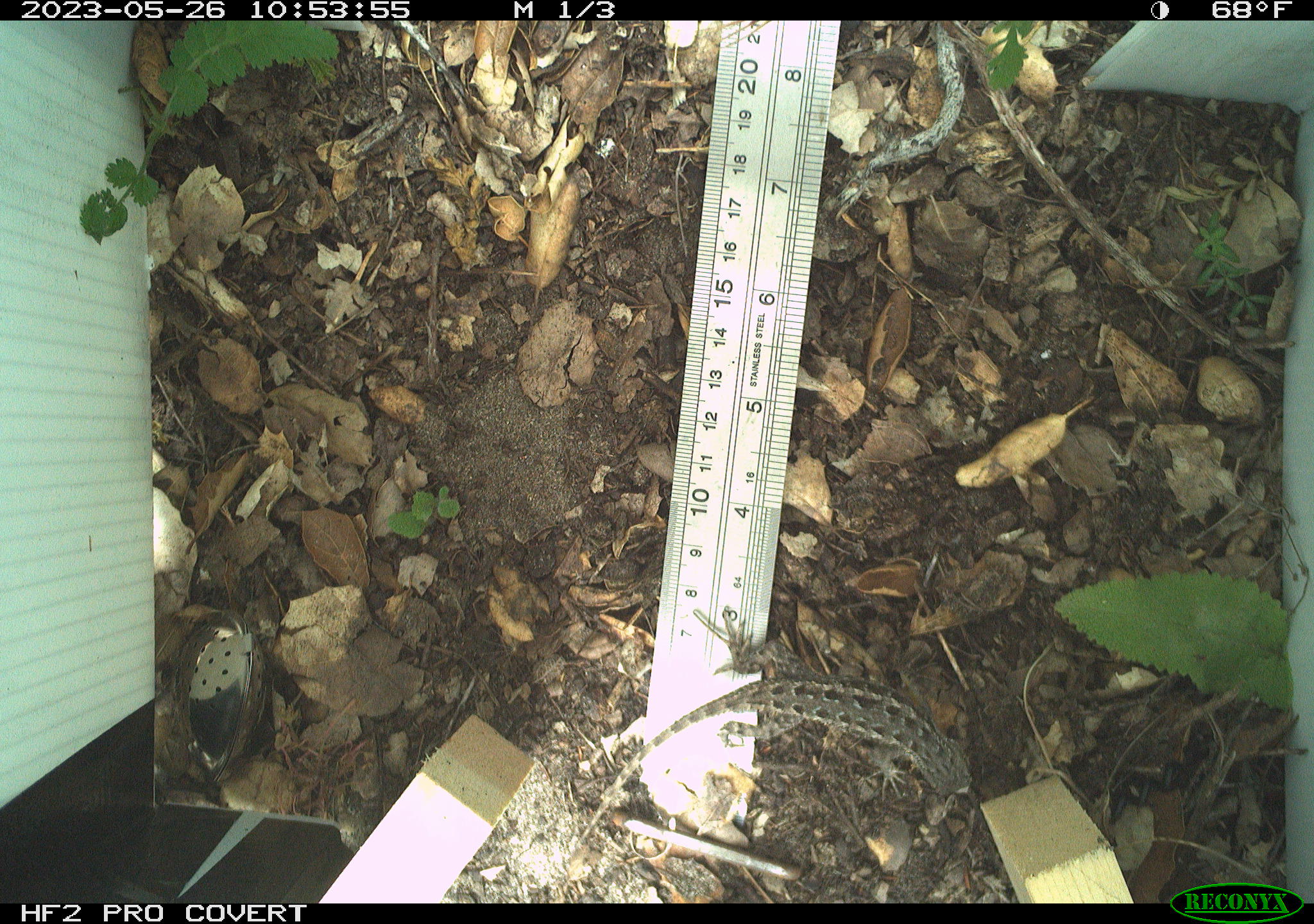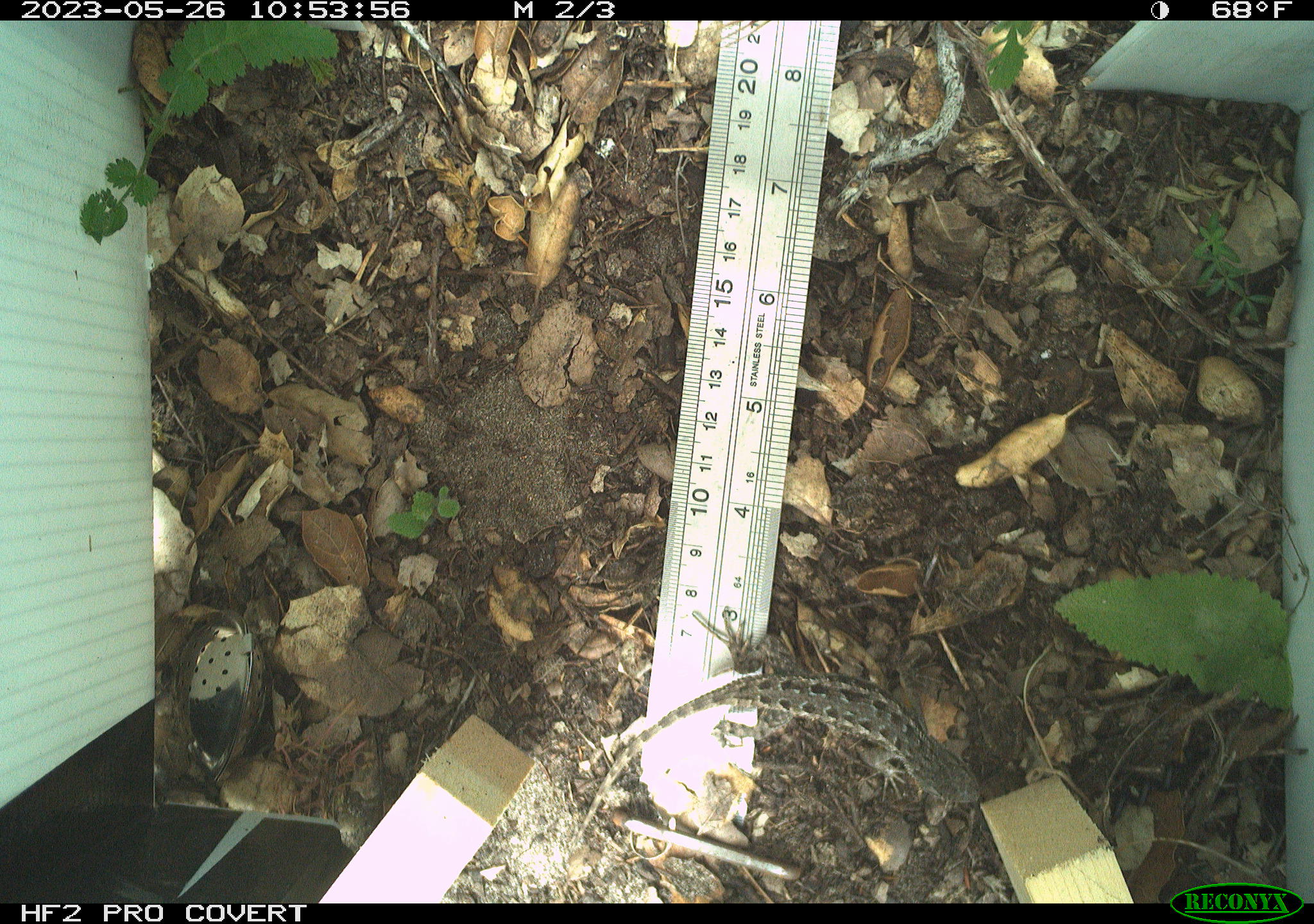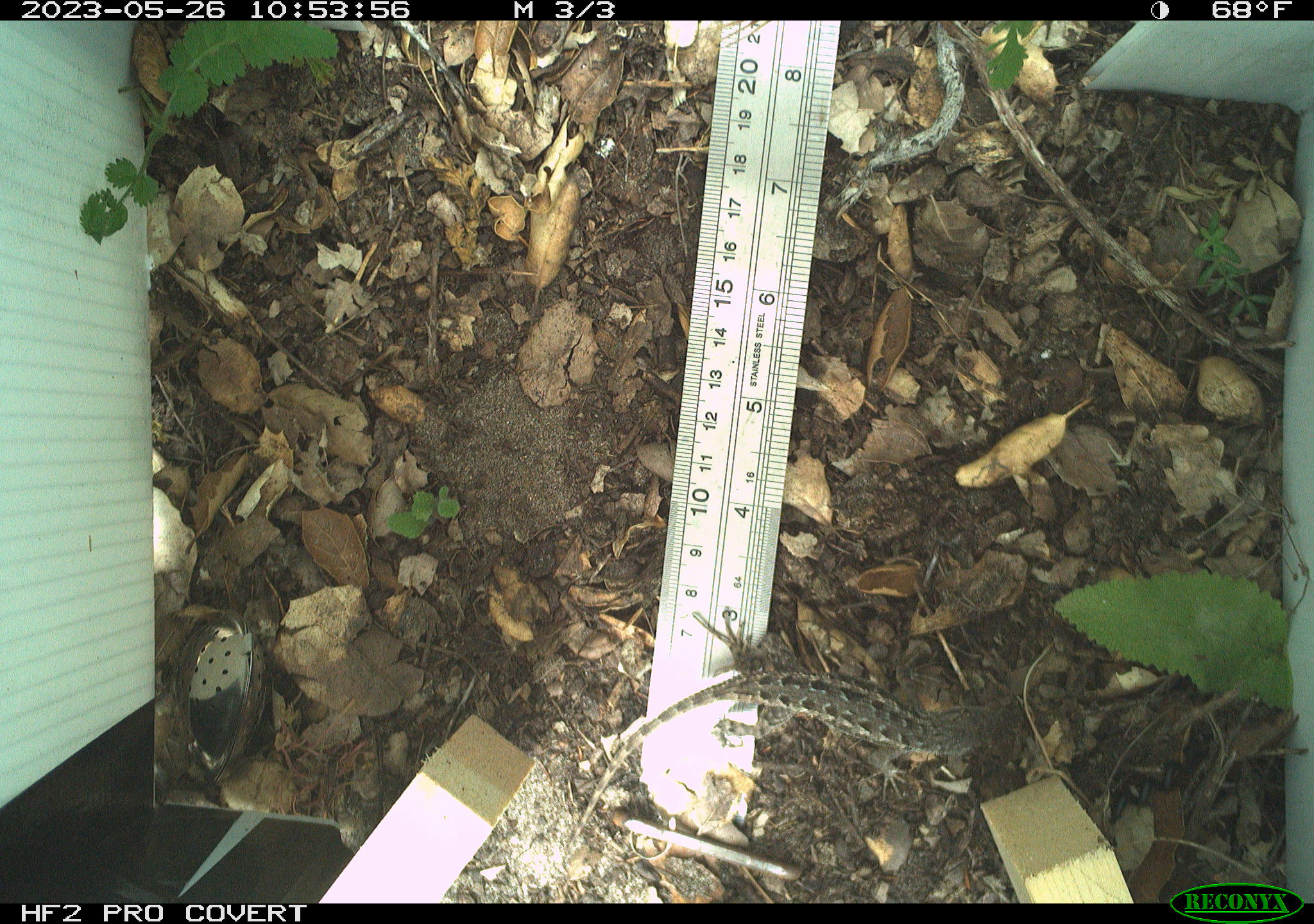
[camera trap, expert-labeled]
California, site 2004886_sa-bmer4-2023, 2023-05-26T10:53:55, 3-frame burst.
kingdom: Animalia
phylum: Chordata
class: Reptilia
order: Squamata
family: Phrynosomatidae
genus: Uta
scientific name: Uta stansburiana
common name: common side-blotched lizard